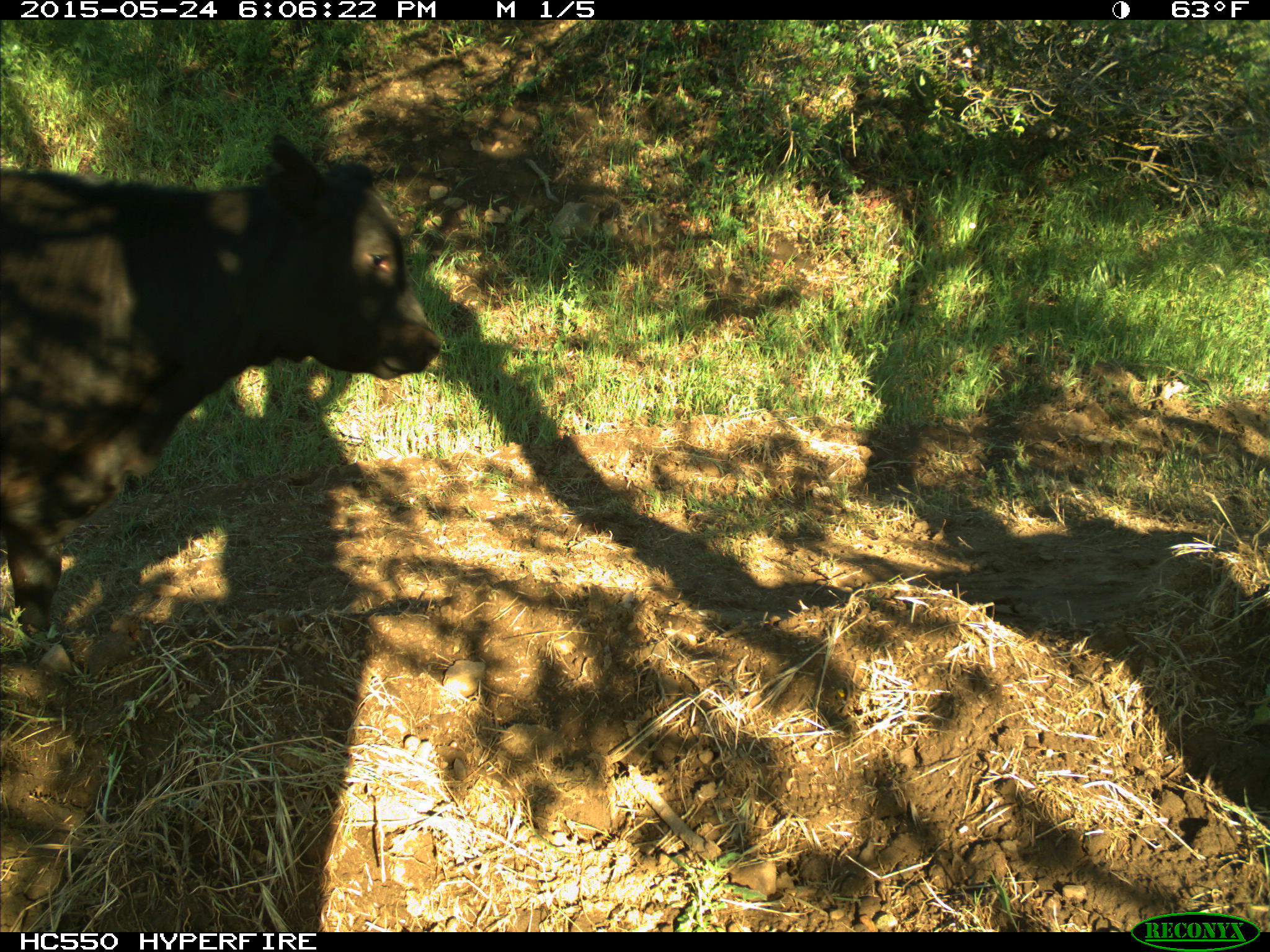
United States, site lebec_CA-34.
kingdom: Animalia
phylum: Chordata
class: Mammalia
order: Artiodactyla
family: Bovidae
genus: Bos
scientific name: Bos taurus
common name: domestic cow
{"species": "Bos taurus (domestic cow)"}